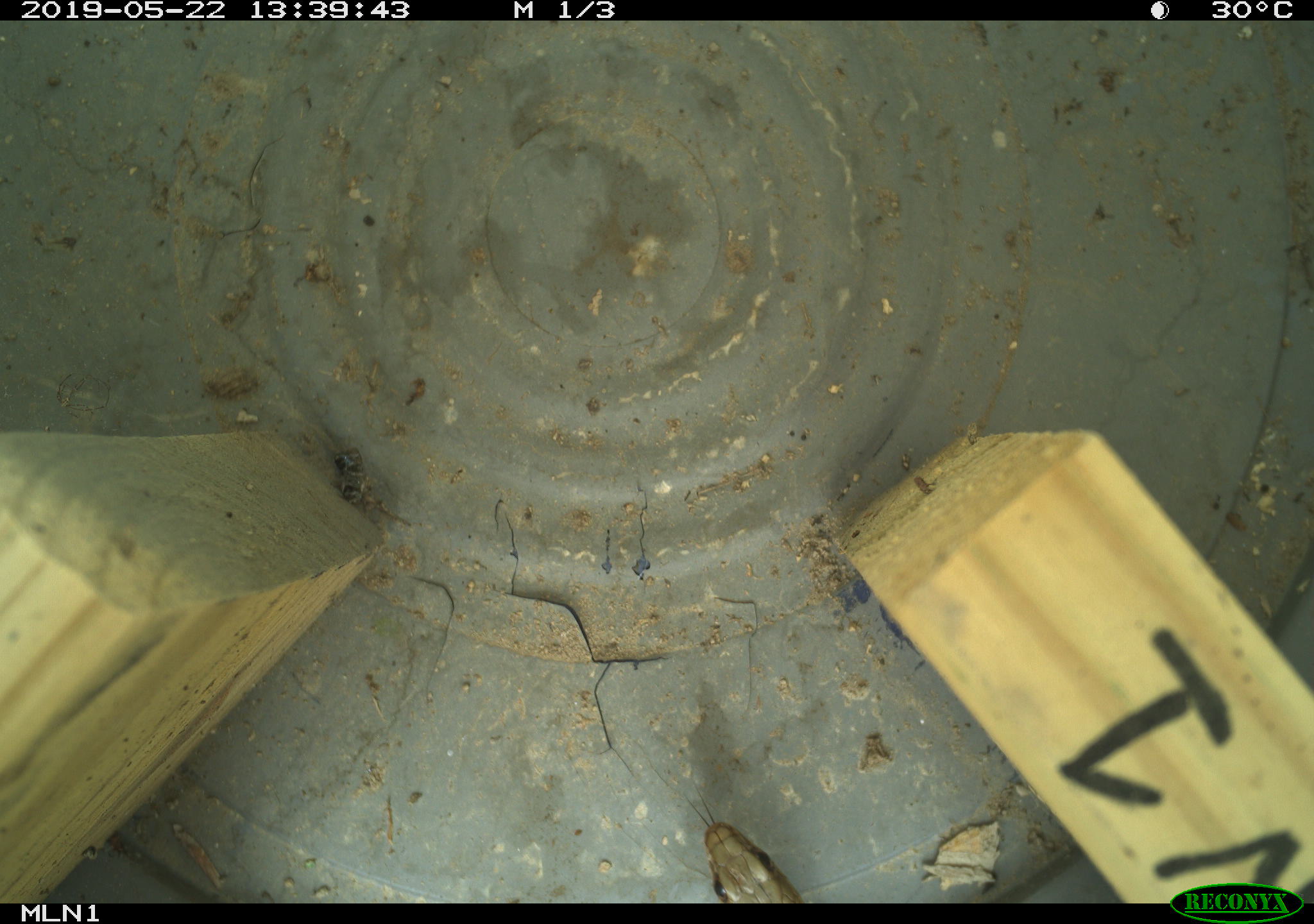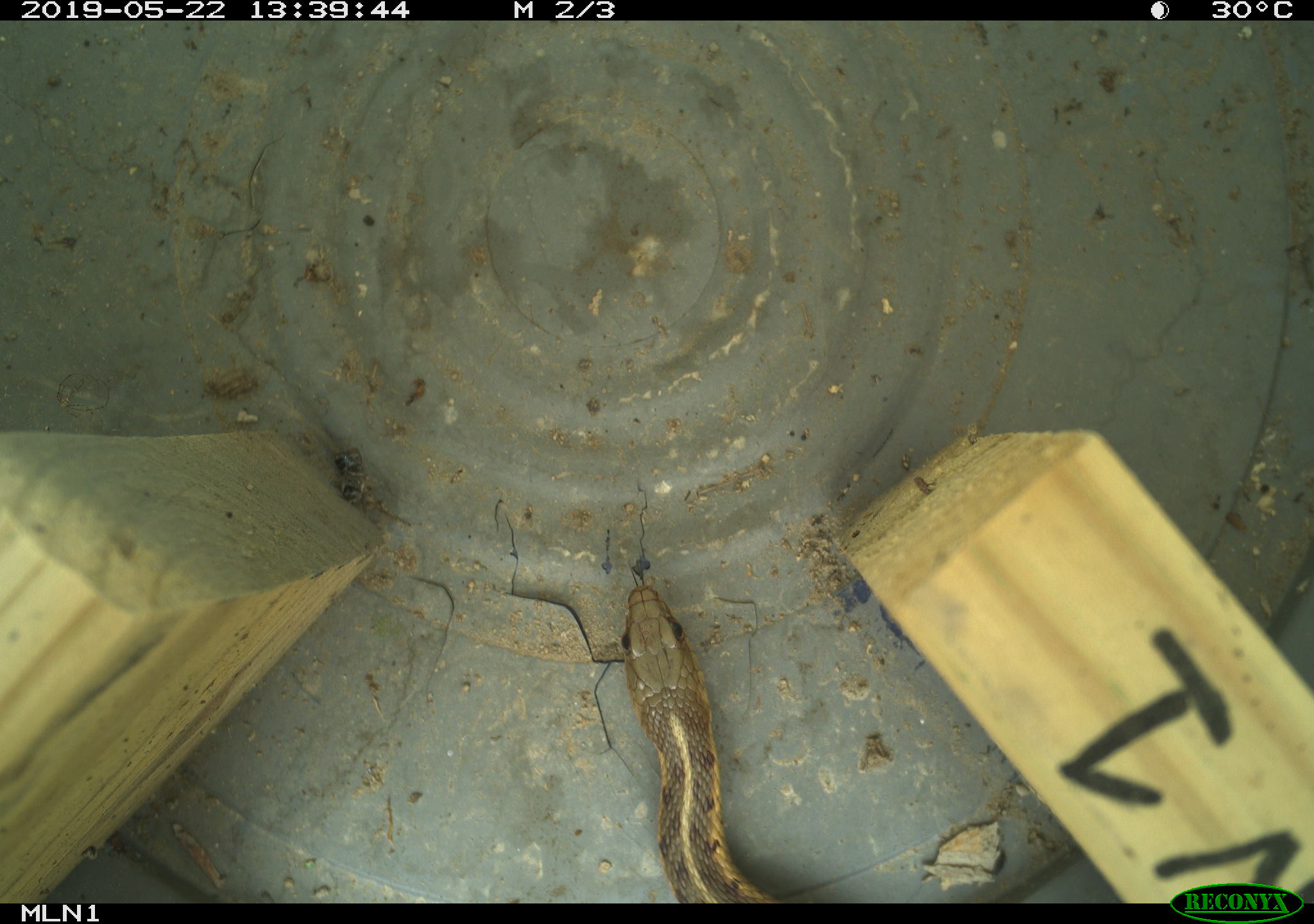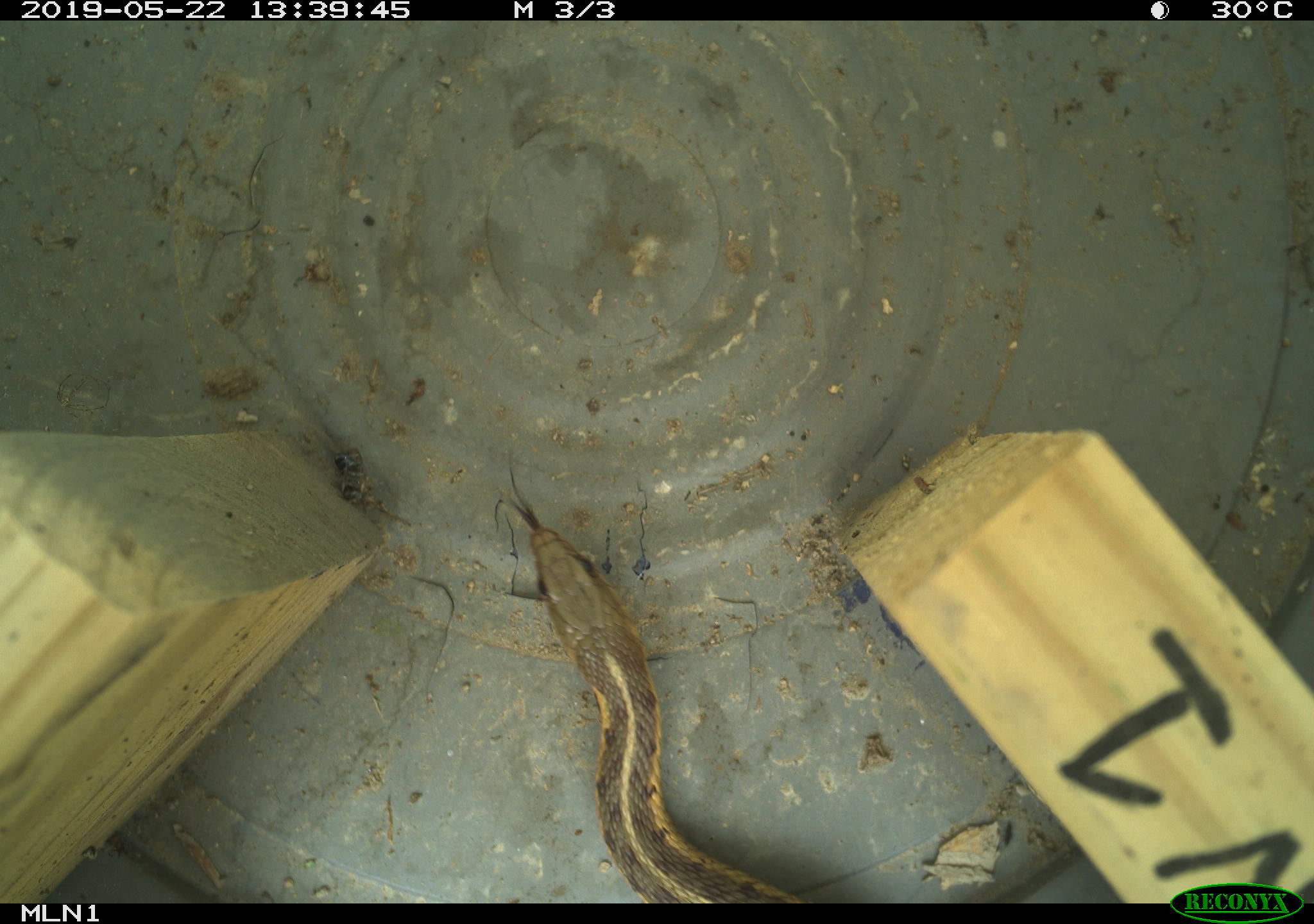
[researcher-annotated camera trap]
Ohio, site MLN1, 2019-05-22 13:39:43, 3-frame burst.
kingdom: Animalia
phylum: Chordata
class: Reptilia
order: Squamata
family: Colubridae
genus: Thamnophis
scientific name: Thamnophis sirtalis sirtalis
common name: eastern gartersnake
Eastern gartersnake (Thamnophis sirtalis sirtalis).